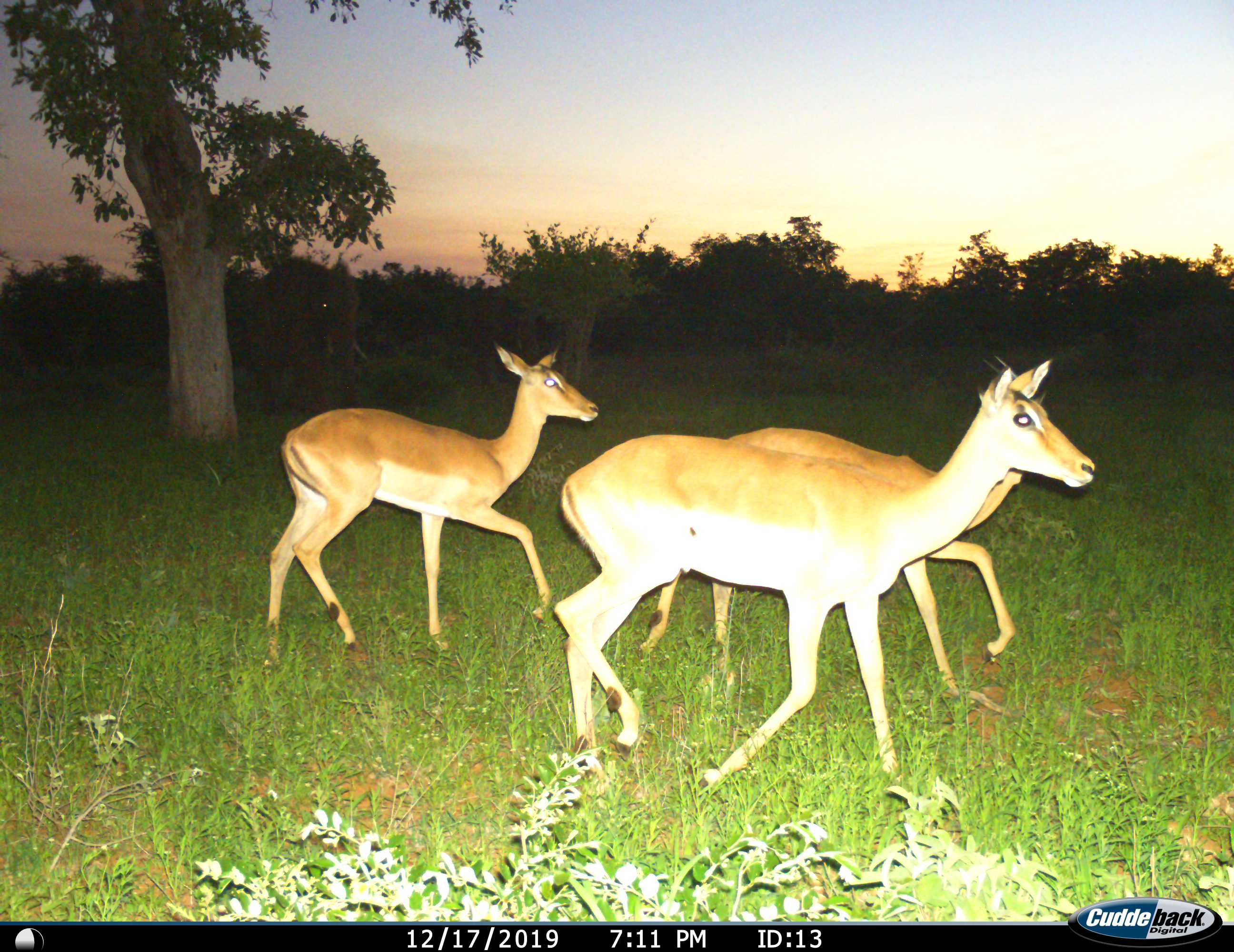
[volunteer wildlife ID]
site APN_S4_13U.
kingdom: Animalia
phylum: Chordata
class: Mammalia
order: Artiodactyla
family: Bovidae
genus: Aepyceros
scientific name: Aepyceros melampus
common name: impala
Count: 3.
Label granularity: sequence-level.